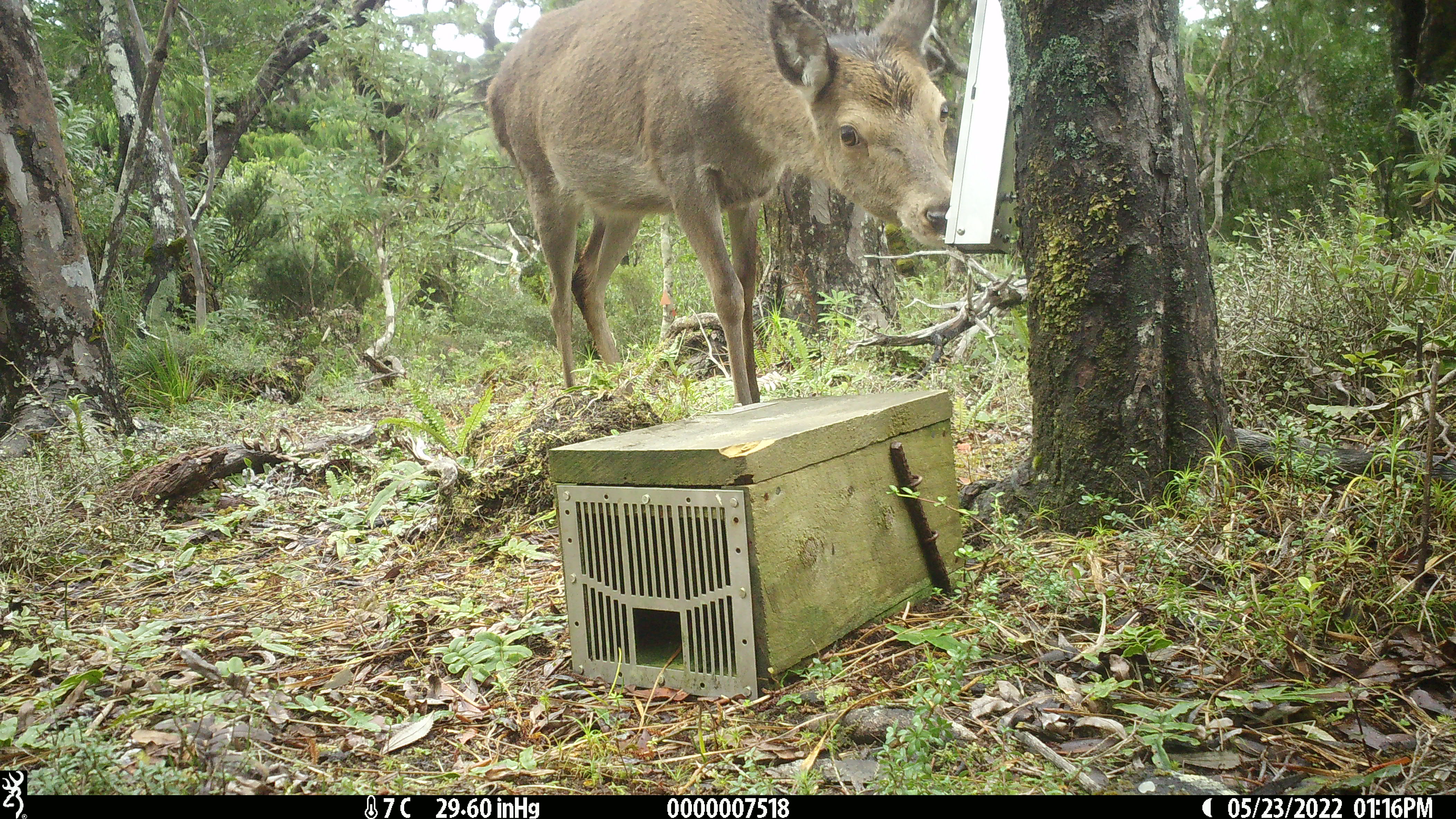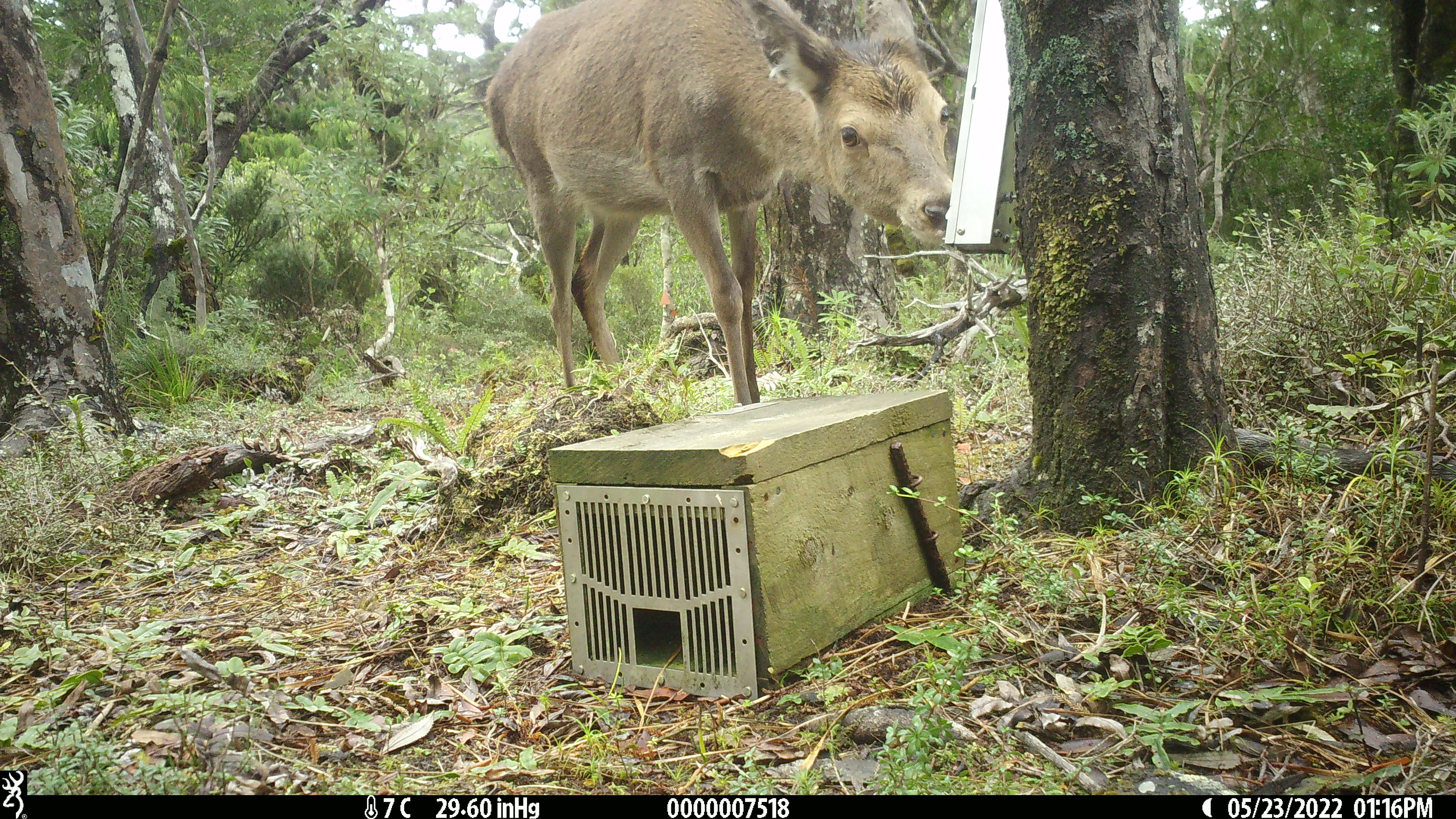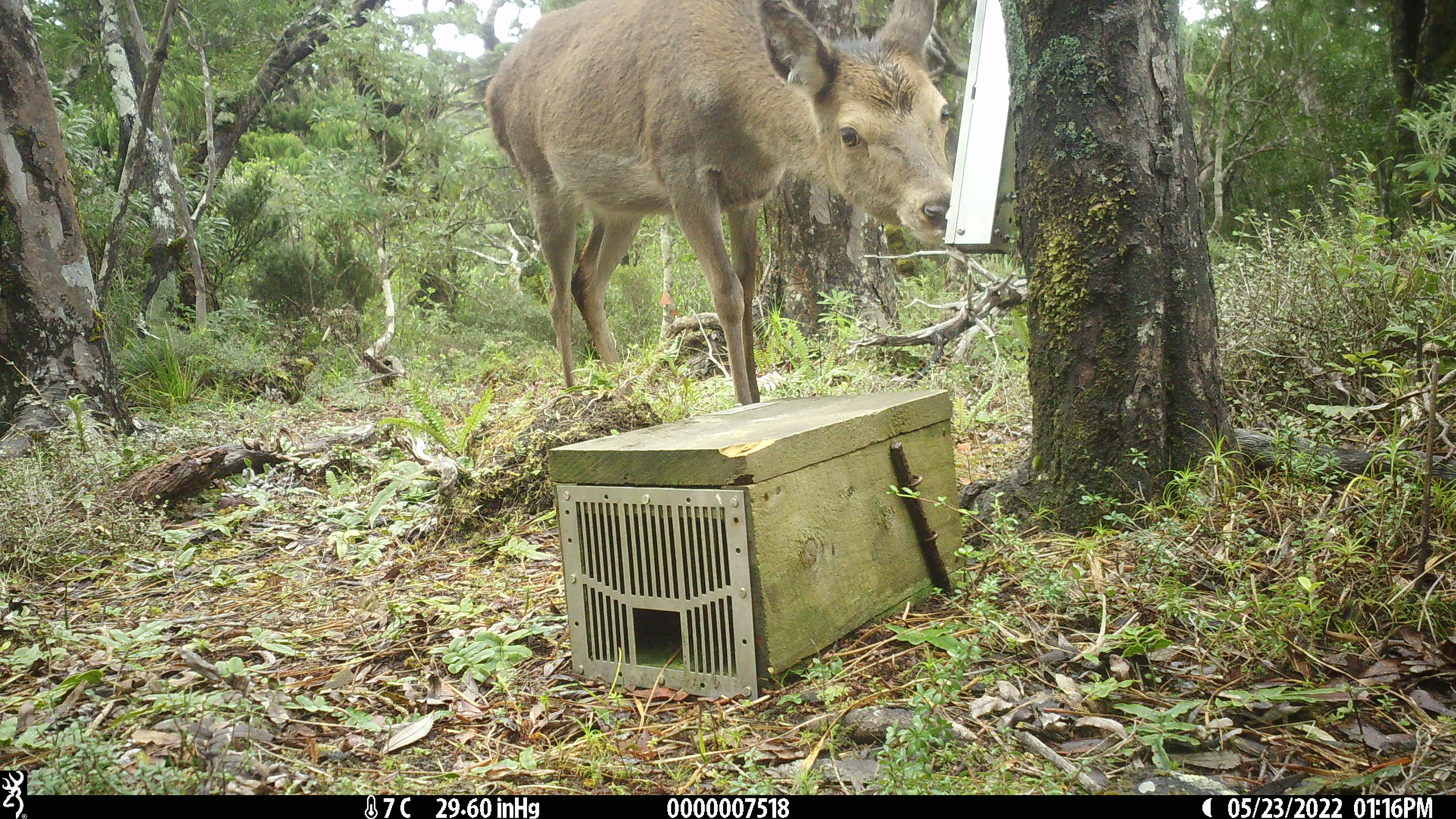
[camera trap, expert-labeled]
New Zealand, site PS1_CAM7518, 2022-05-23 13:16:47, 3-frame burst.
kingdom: Animalia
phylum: Chordata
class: Mammalia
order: Artiodactyla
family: Cervidae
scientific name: Cervidae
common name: deer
Deer (Cervidae).